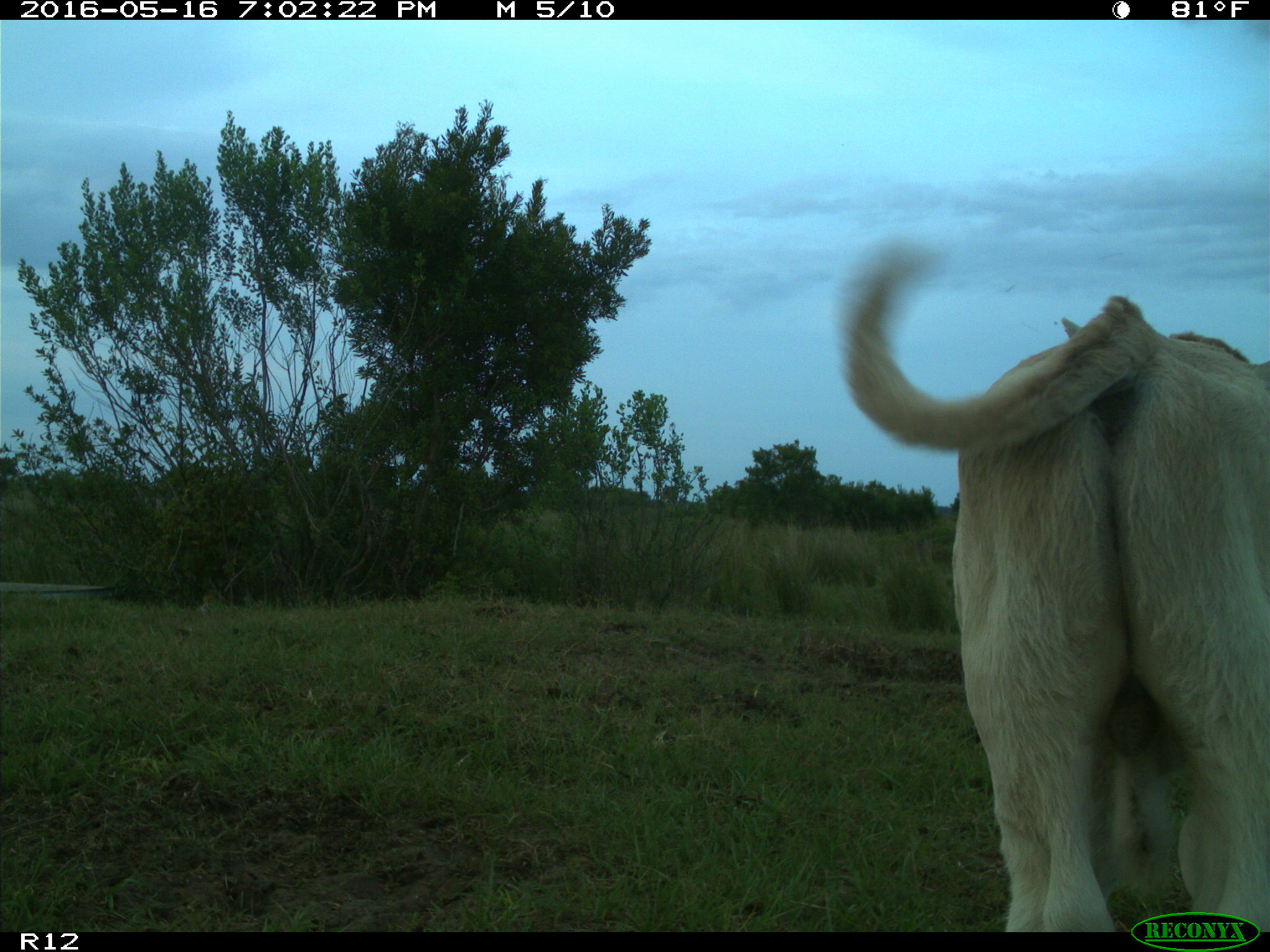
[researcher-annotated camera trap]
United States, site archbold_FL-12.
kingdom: Animalia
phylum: Chordata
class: Mammalia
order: Artiodactyla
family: Bovidae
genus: Bos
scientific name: Bos taurus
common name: domestic cow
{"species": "Bos taurus (domestic cow)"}